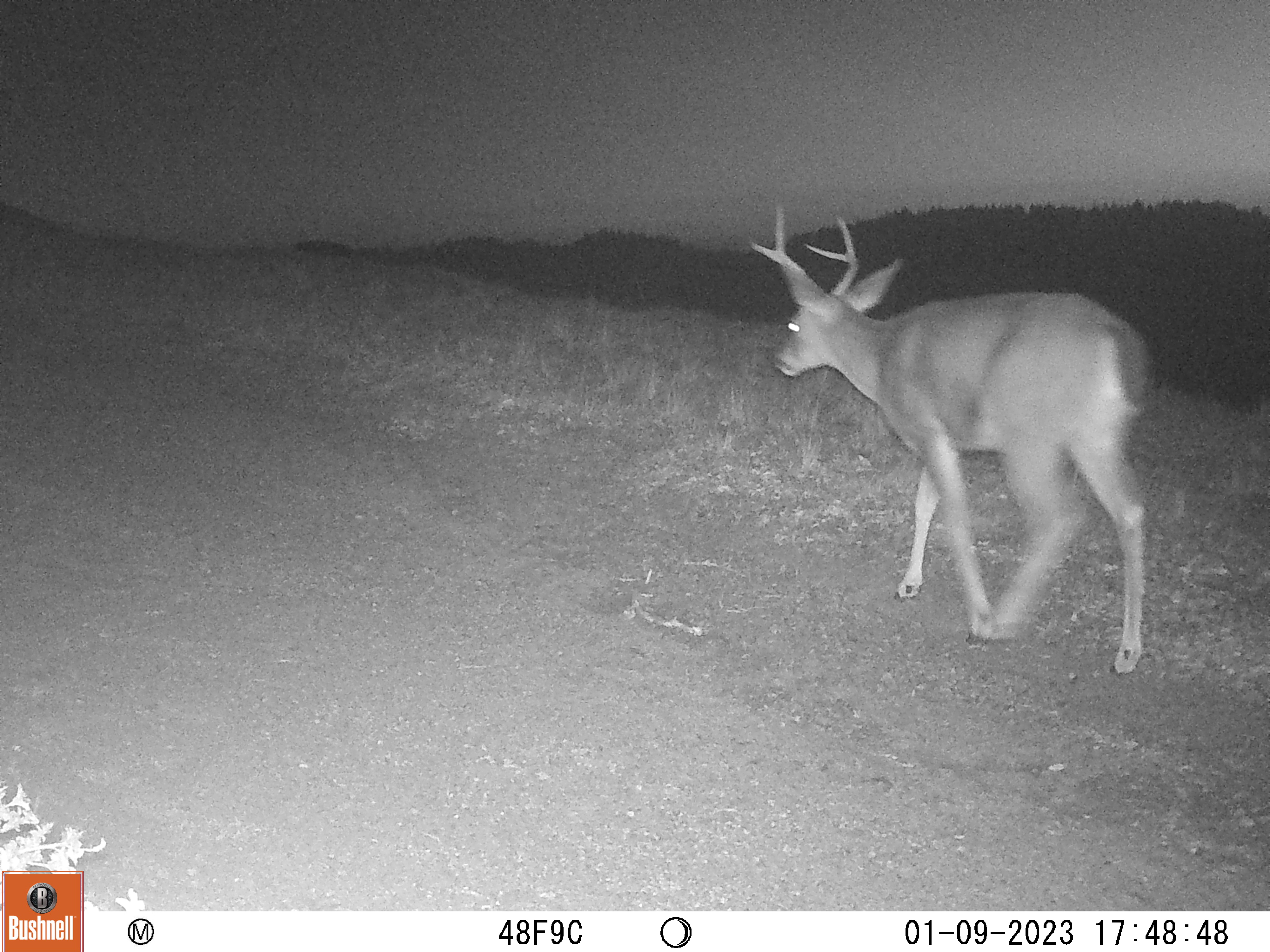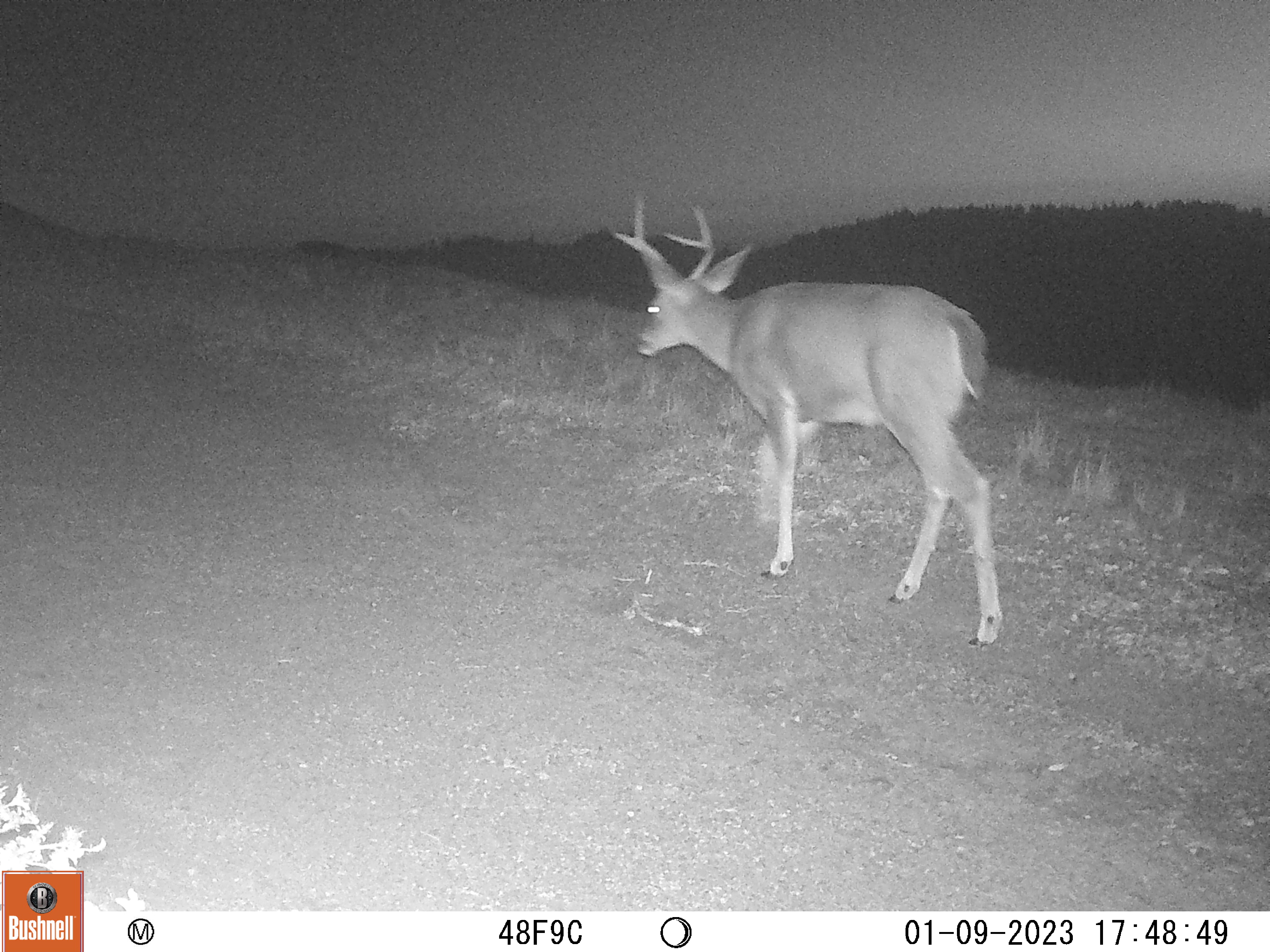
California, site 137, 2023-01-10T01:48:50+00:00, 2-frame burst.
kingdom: Animalia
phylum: Chordata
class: Mammalia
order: Artiodactyla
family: Cervidae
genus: Odocoileus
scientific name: Odocoileus hemionus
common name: mule deer